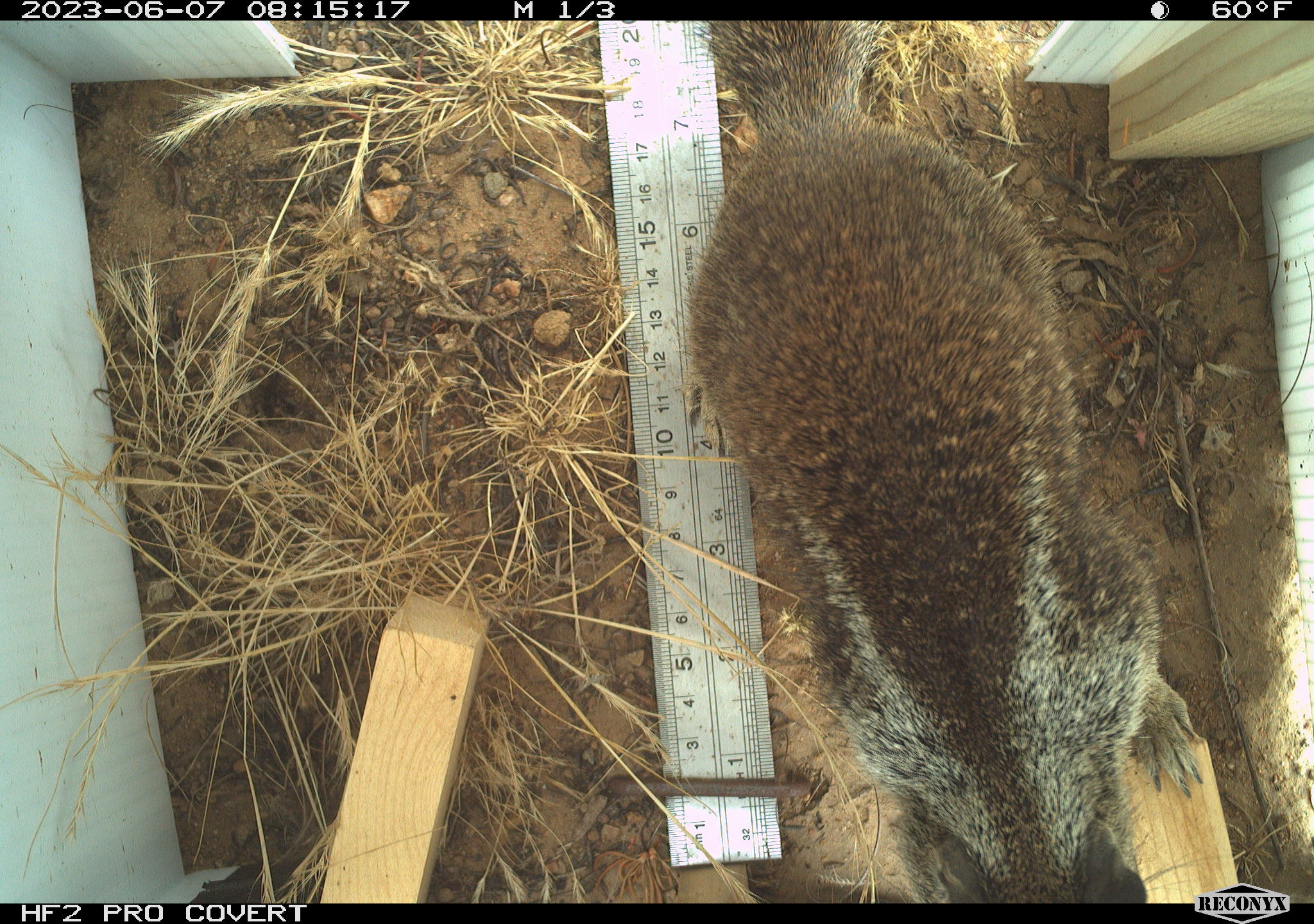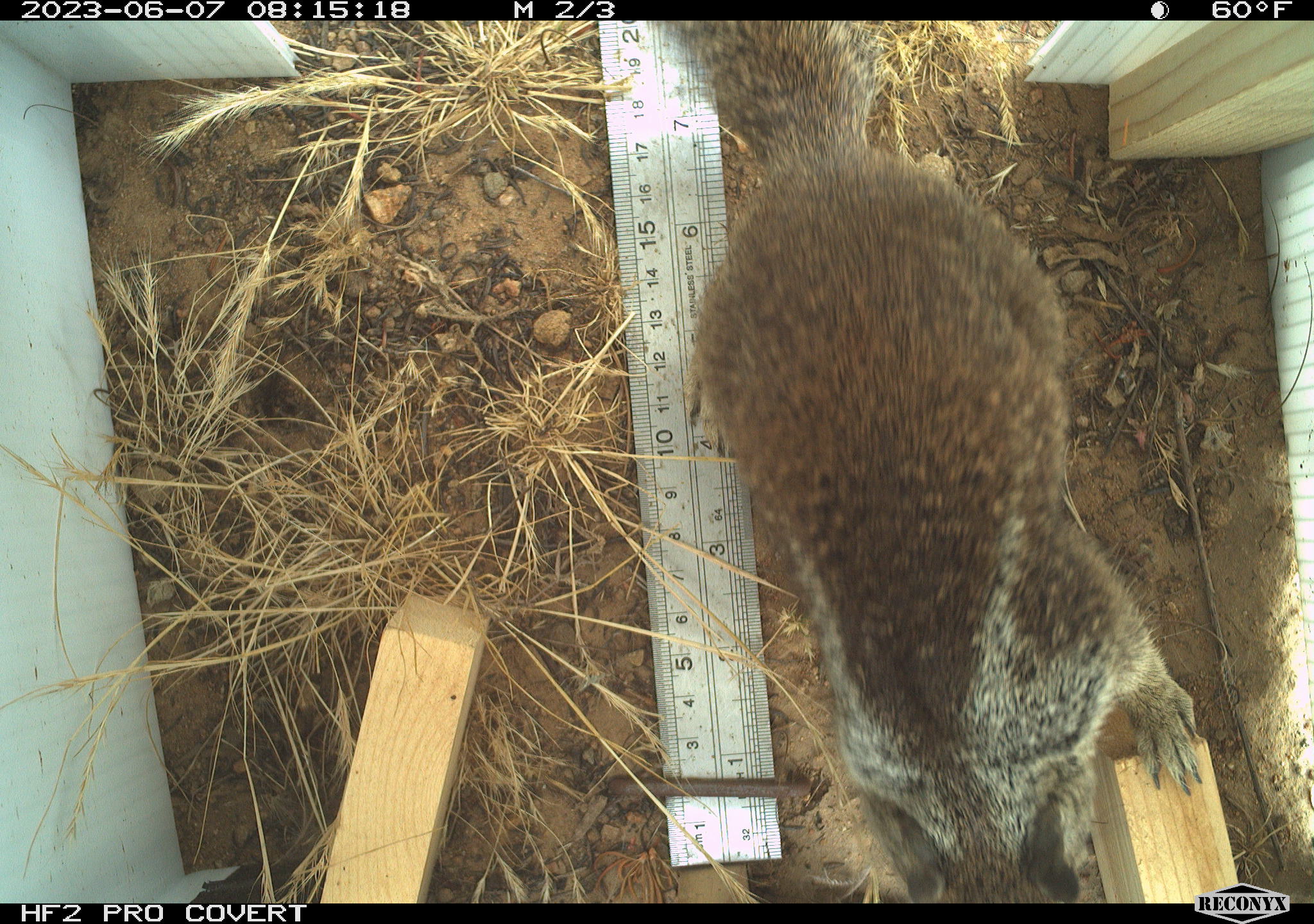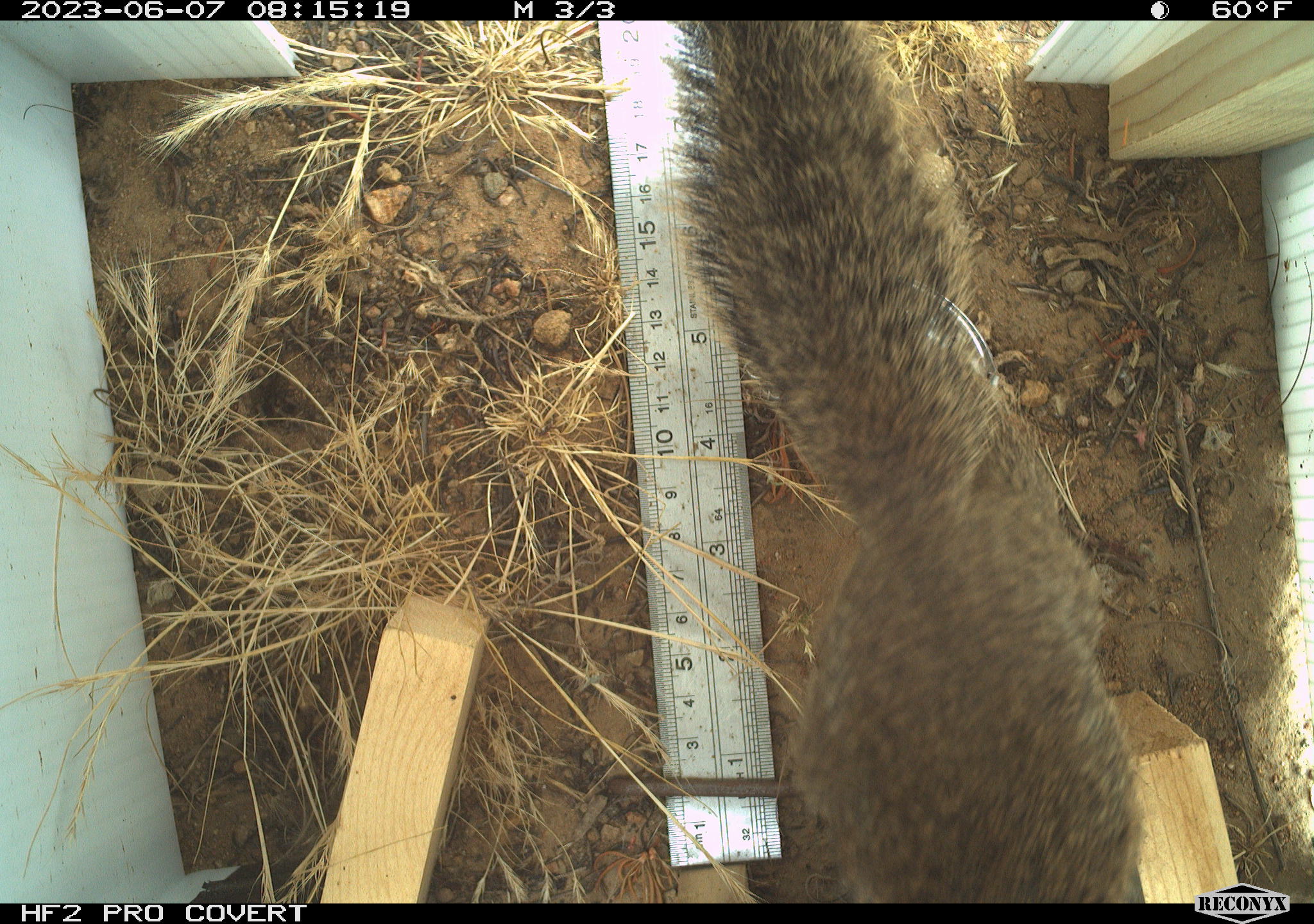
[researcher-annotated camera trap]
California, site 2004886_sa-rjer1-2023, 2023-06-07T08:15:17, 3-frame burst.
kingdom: Animalia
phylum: Chordata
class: Mammalia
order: Rodentia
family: Sciuridae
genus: Otospermophilus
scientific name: Otospermophilus beecheyi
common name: california ground squirrel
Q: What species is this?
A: California ground squirrel (Otospermophilus beecheyi).